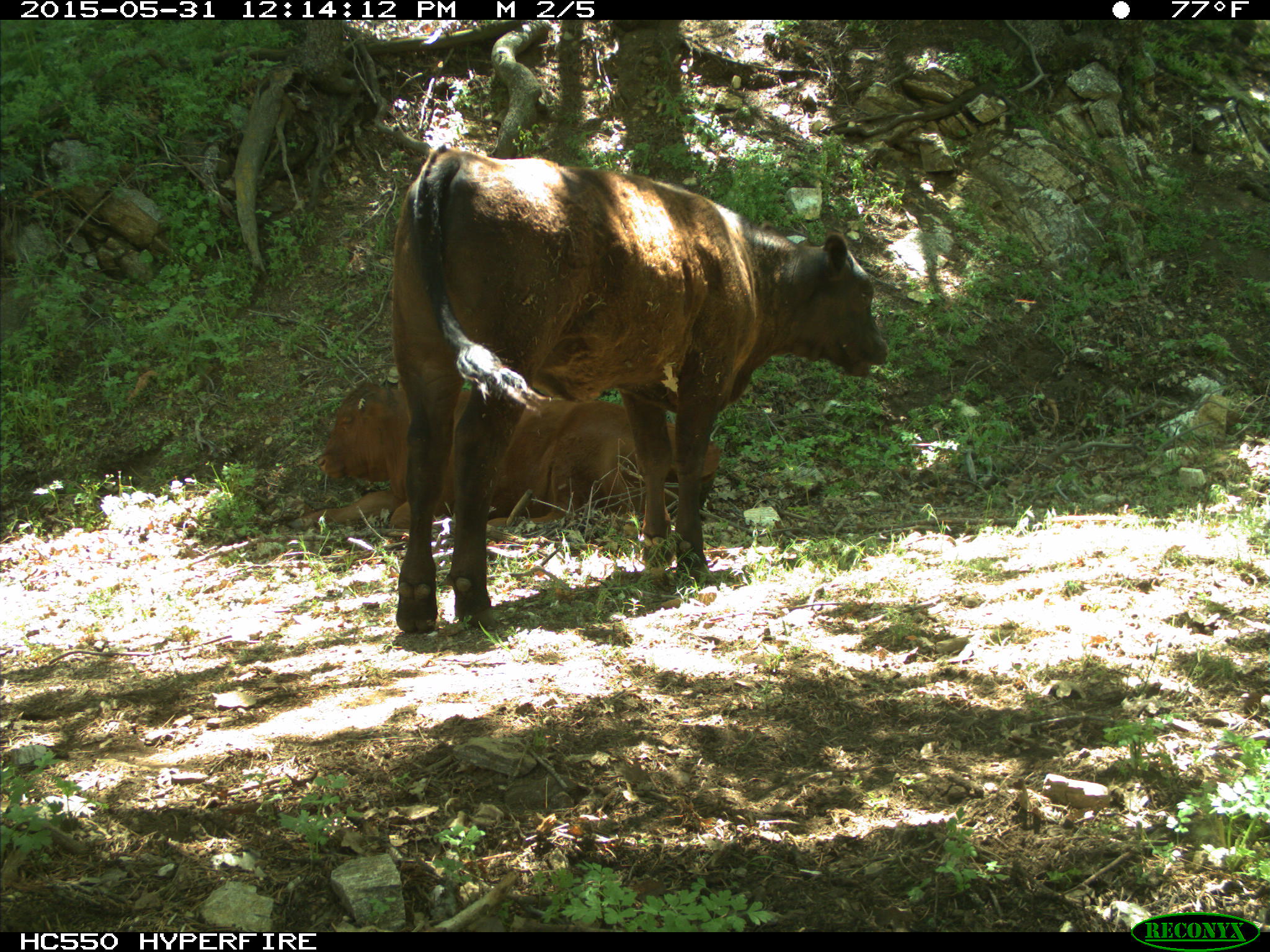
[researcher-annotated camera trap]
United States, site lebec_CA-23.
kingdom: Animalia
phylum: Chordata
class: Mammalia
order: Artiodactyla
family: Bovidae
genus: Bos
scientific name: Bos taurus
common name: domestic cow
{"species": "Bos taurus (domestic cow)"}